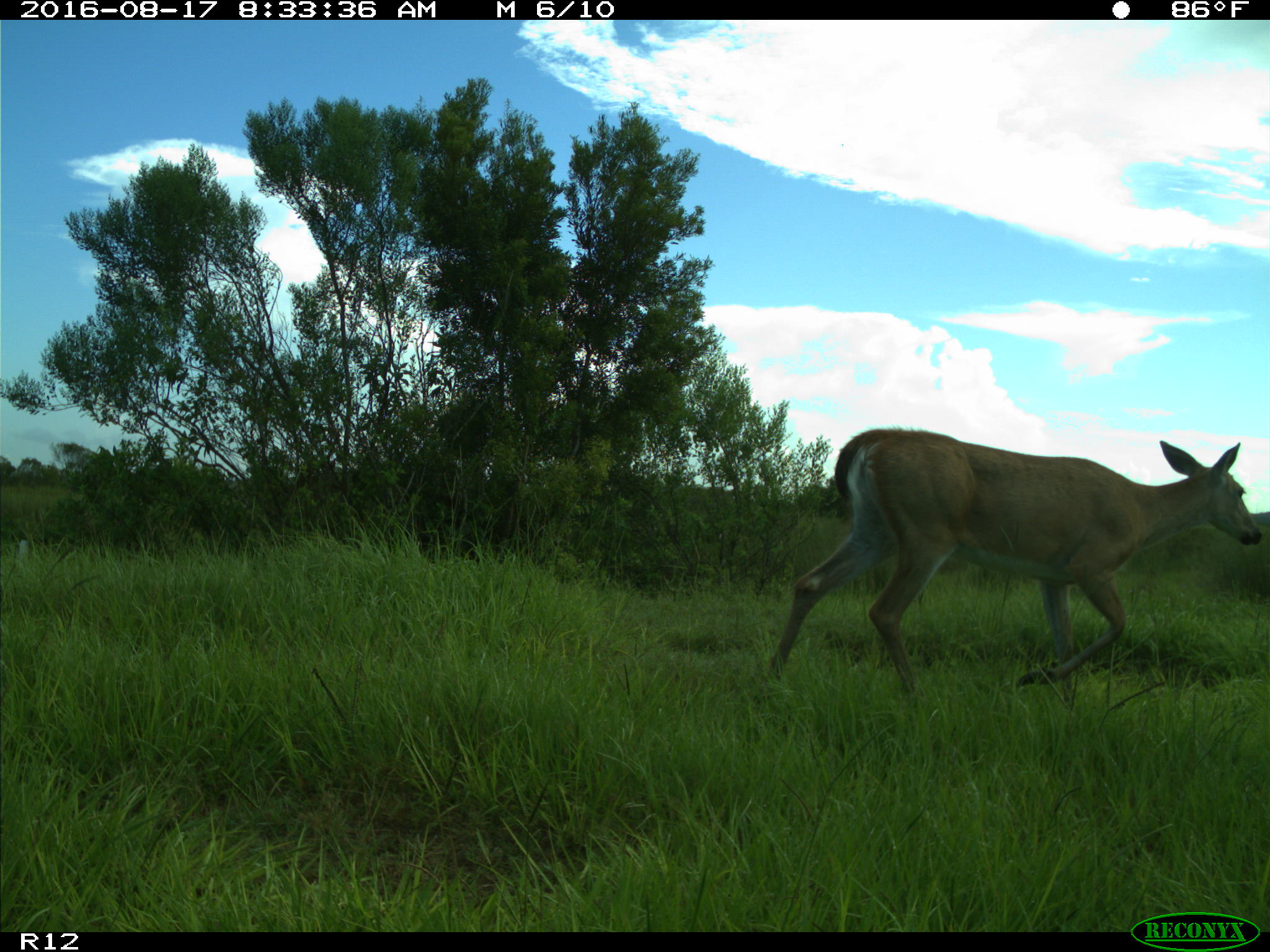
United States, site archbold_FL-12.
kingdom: Animalia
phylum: Chordata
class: Mammalia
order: Artiodactyla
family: Cervidae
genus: Odocoileus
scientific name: Odocoileus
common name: deer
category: unidentified deer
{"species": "unidentified deer (deer) (Odocoileus)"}